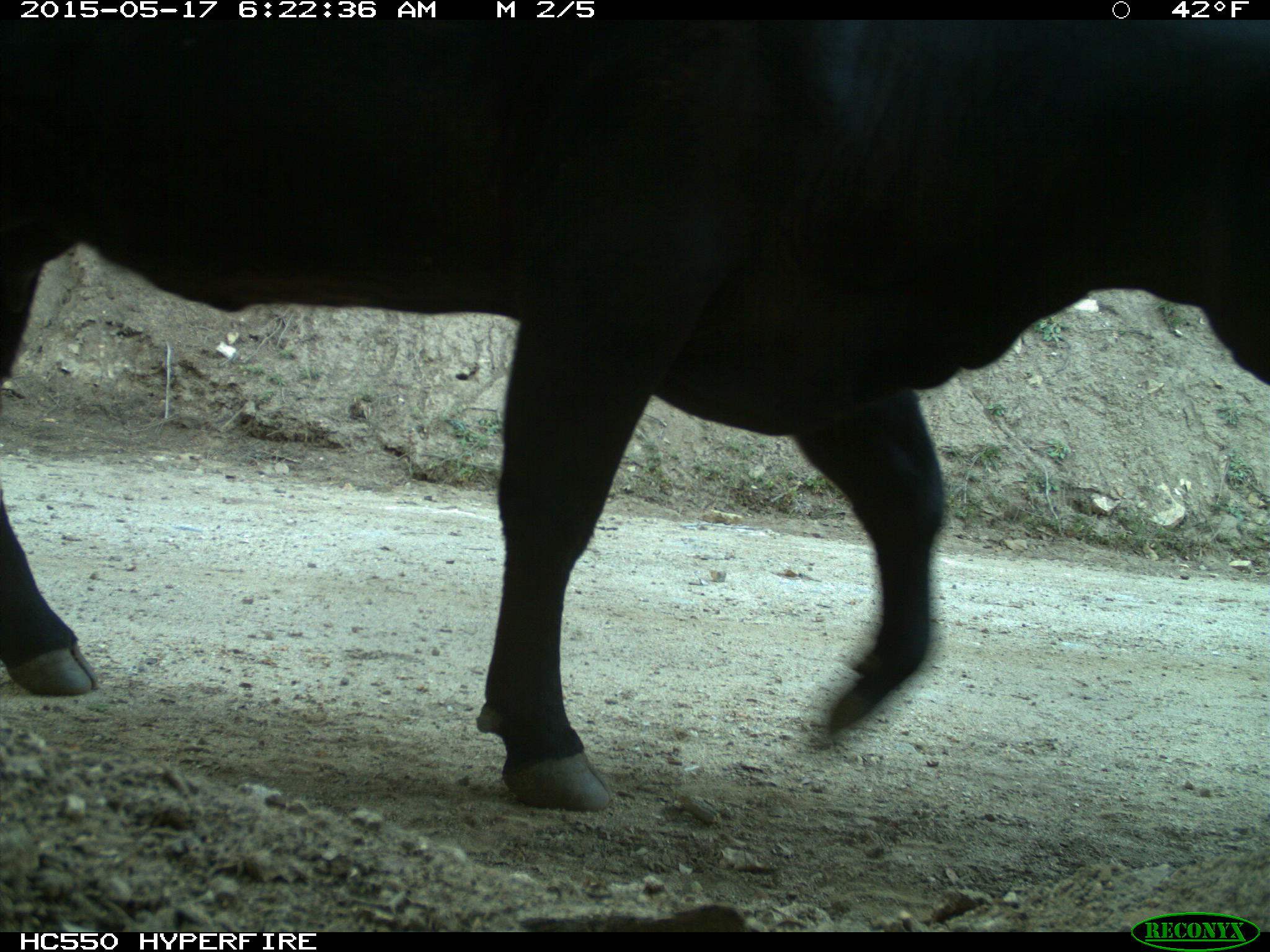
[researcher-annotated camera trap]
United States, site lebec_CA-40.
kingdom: Animalia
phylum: Chordata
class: Mammalia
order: Artiodactyla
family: Bovidae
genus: Bos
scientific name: Bos taurus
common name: domestic cow